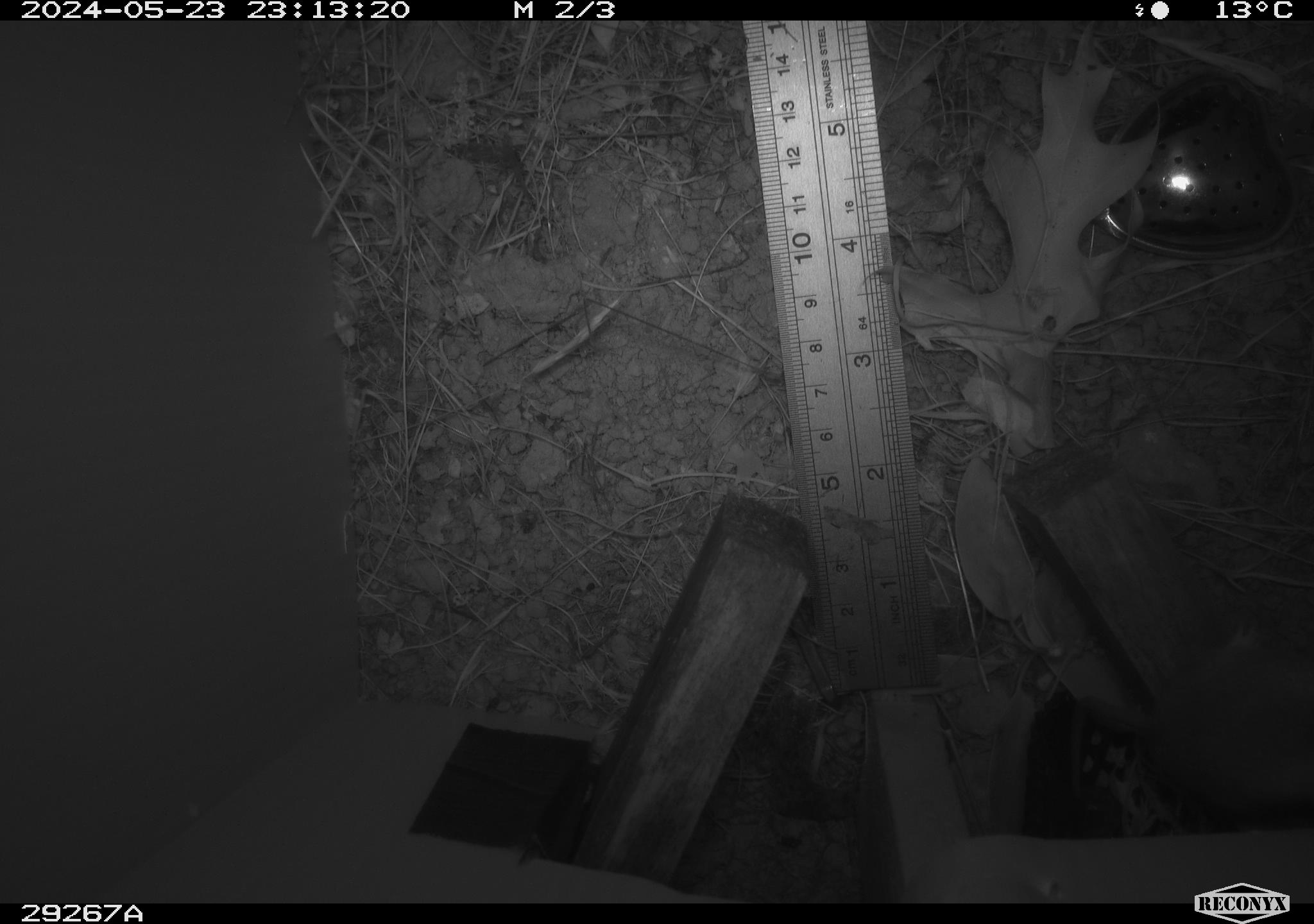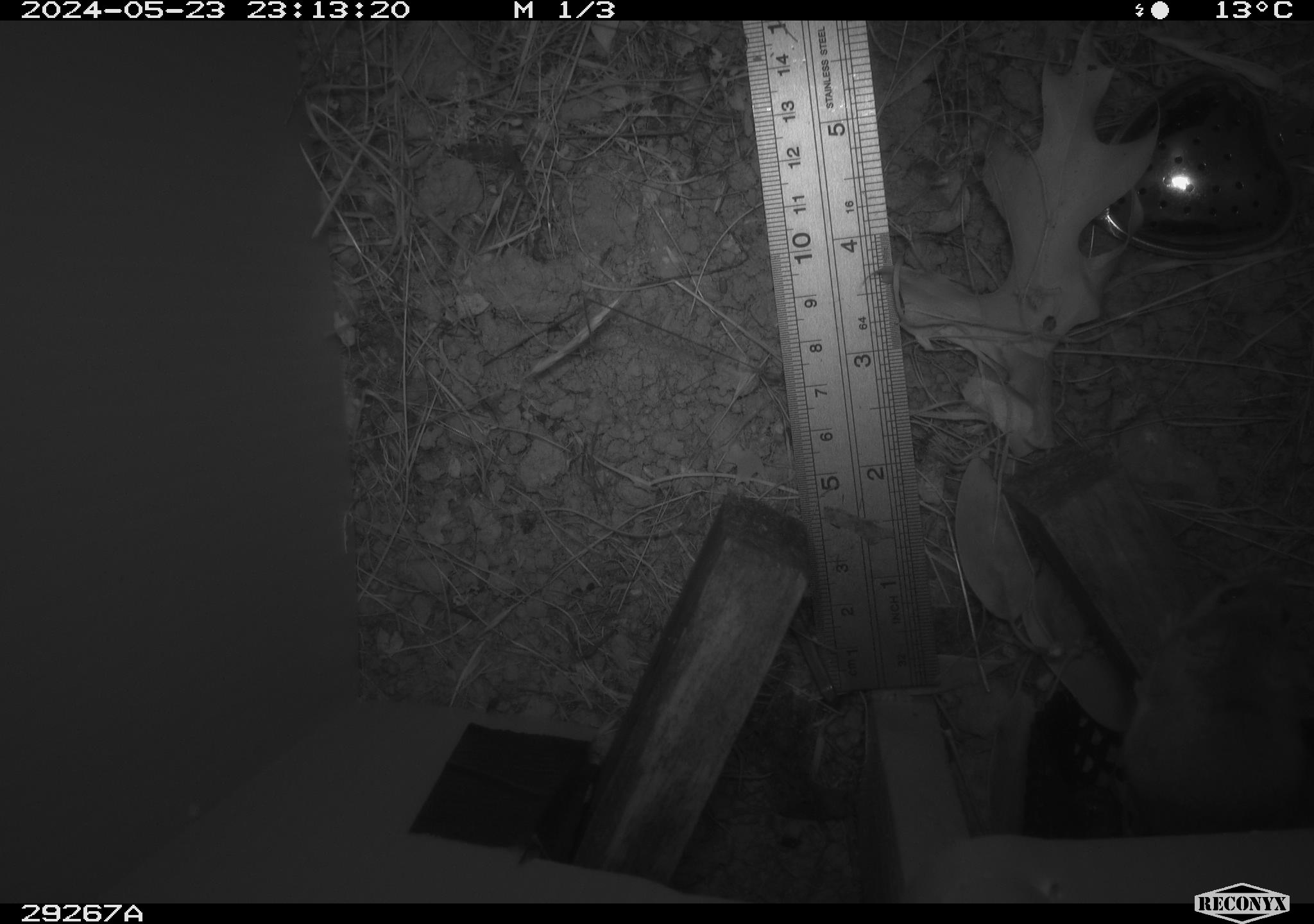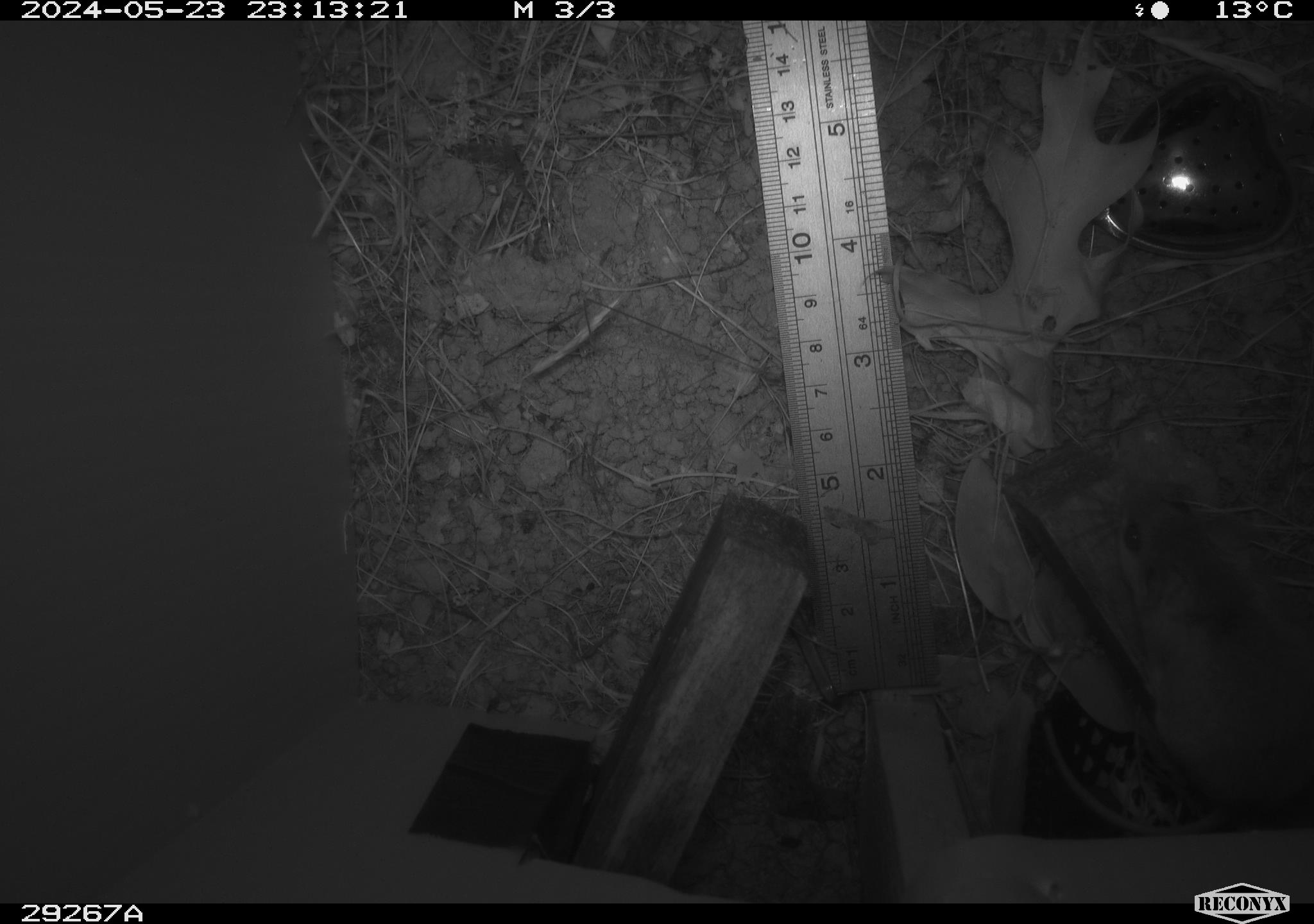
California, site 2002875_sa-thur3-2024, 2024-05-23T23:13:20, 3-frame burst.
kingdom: Animalia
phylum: Chordata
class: Mammalia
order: Rodentia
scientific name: Rodentia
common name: mouse species